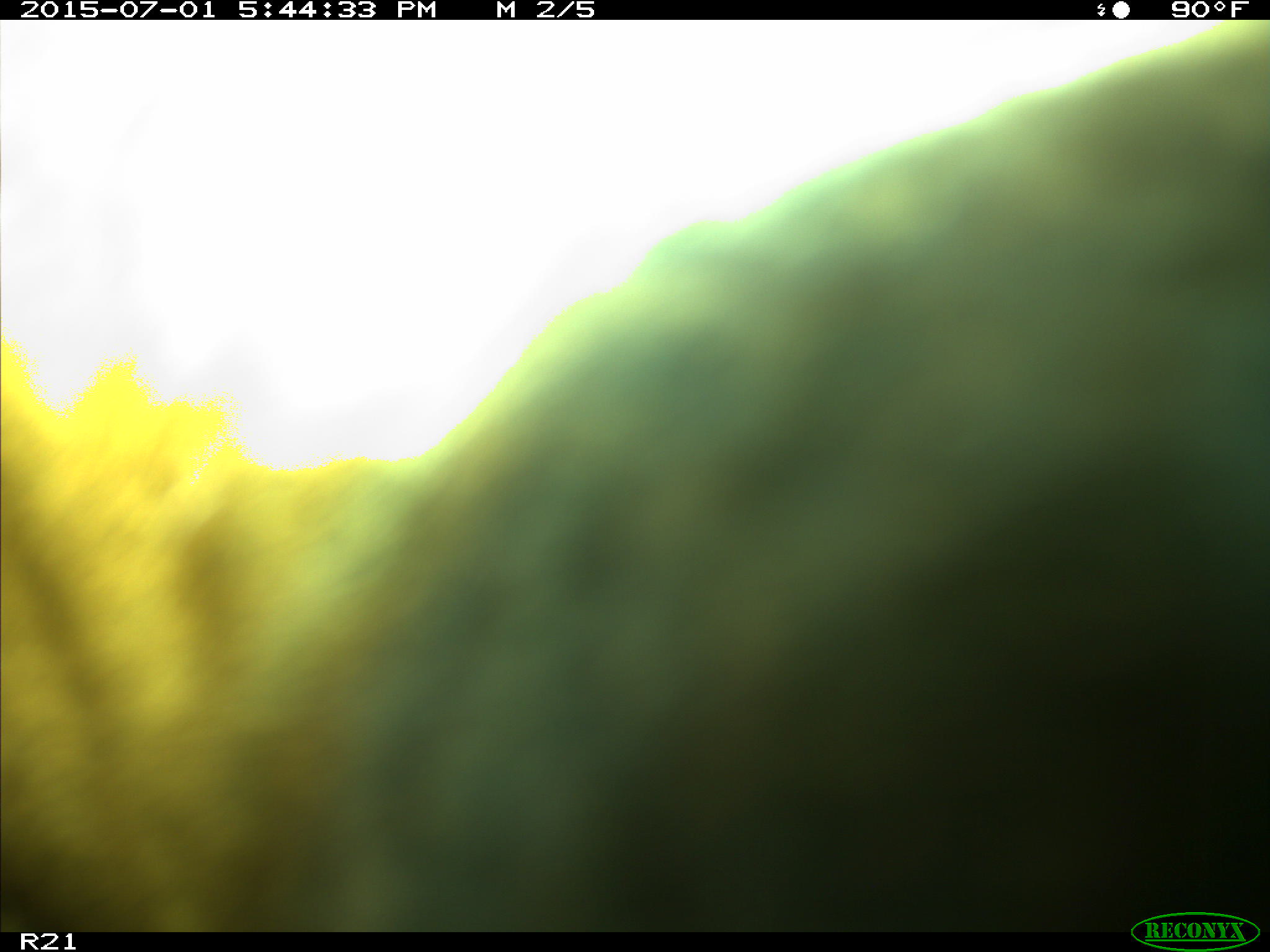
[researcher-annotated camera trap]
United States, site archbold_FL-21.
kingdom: Animalia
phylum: Chordata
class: Mammalia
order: Artiodactyla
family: Bovidae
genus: Bos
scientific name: Bos taurus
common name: domestic cow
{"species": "Bos taurus (domestic cow)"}